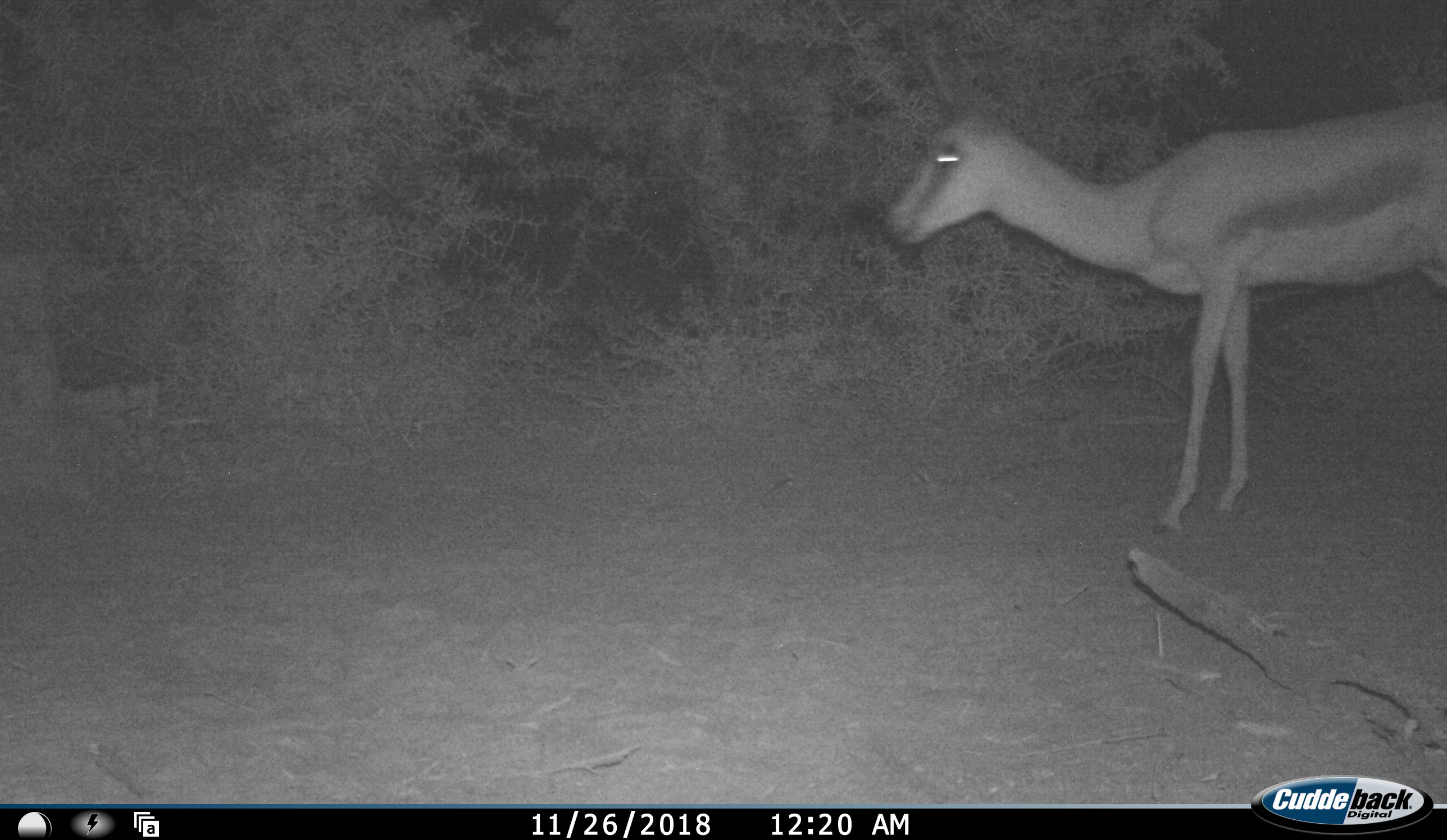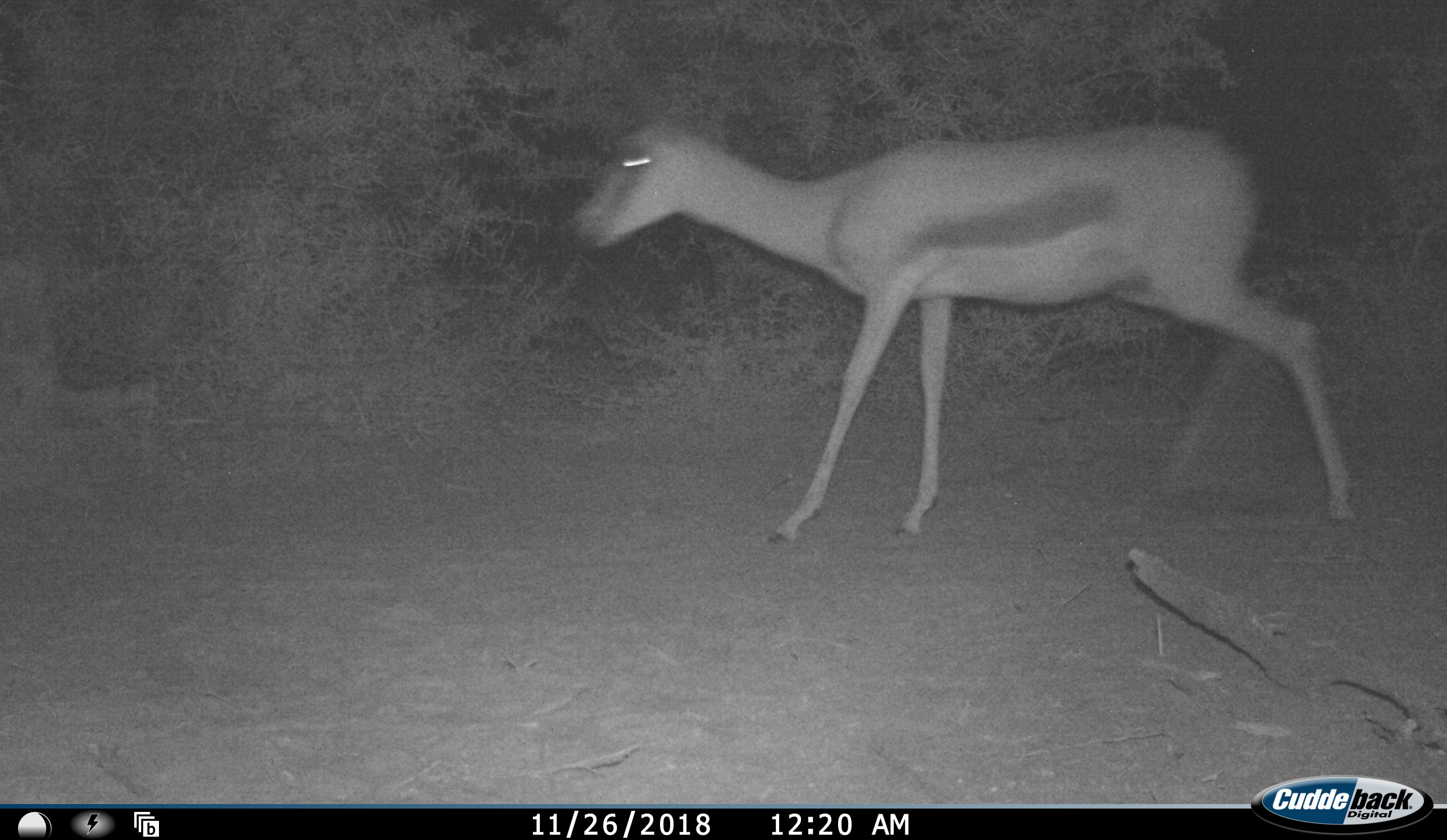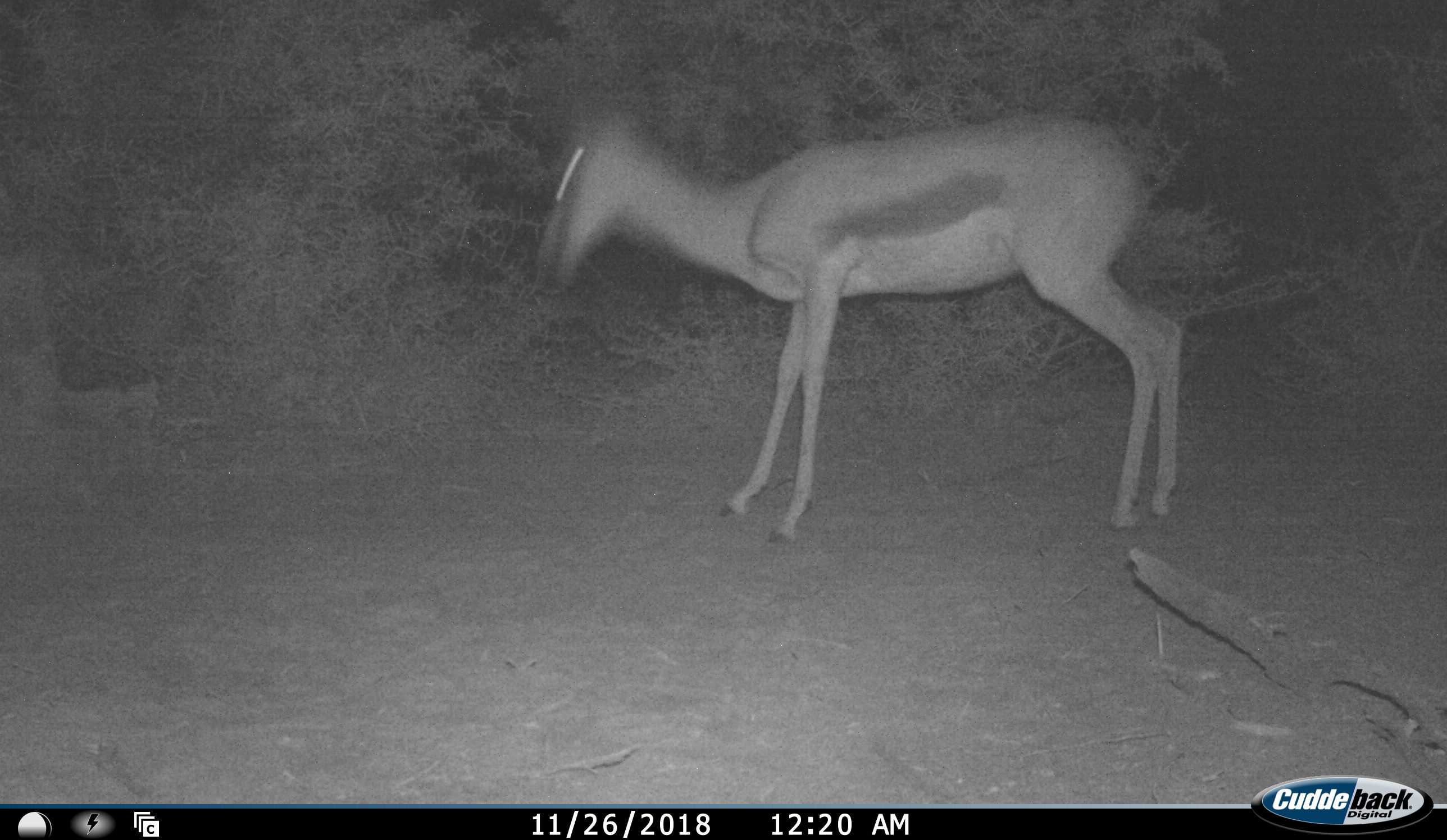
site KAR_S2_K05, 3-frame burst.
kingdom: Animalia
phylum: Chordata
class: Mammalia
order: Artiodactyla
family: Bovidae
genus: Antidorcas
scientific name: Antidorcas marsupialis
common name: springbok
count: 1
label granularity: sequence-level